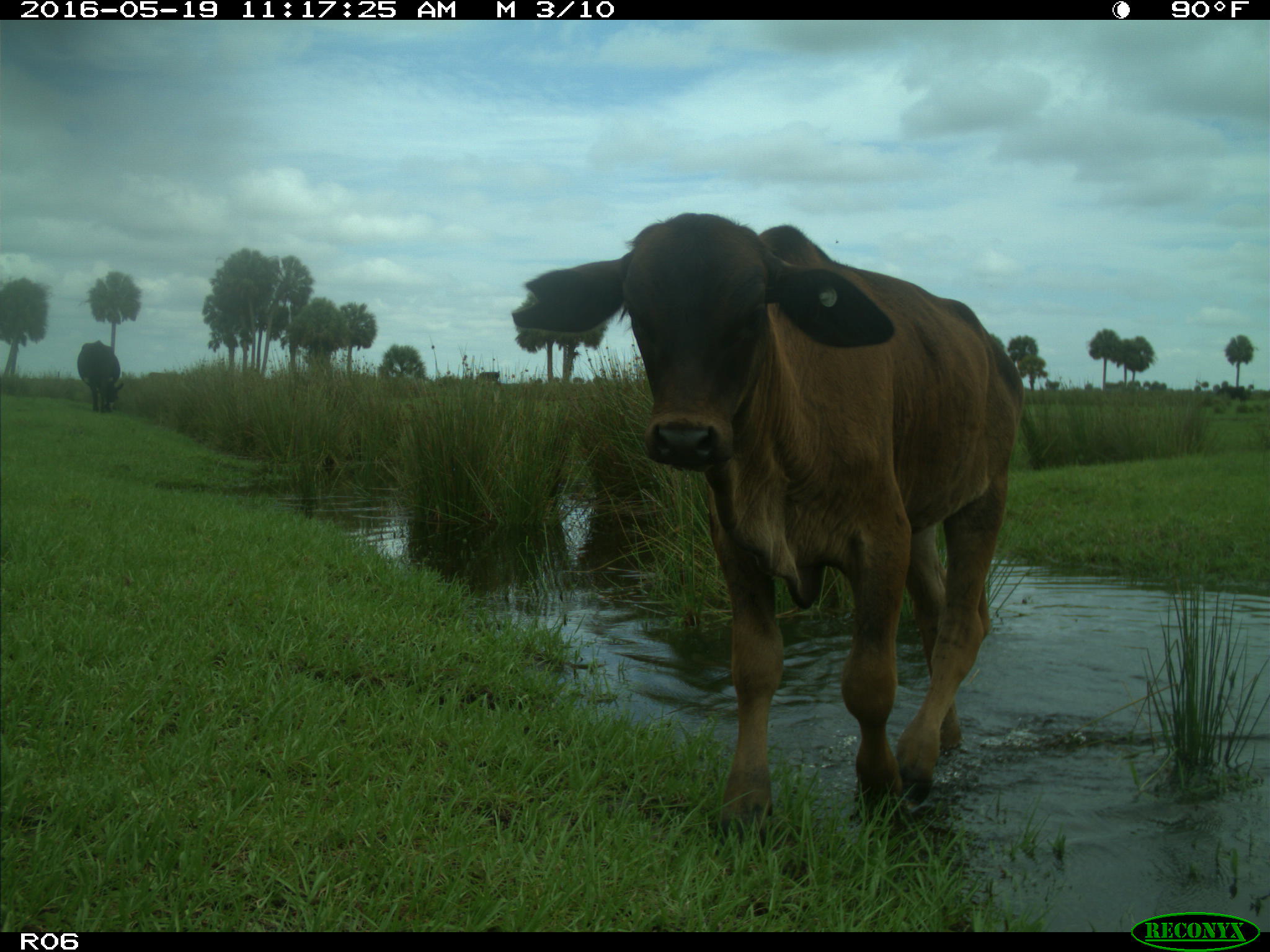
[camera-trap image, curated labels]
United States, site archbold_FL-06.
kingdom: Animalia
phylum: Chordata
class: Mammalia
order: Artiodactyla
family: Bovidae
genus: Bos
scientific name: Bos taurus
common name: domestic cow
Bos taurus (domestic cow).